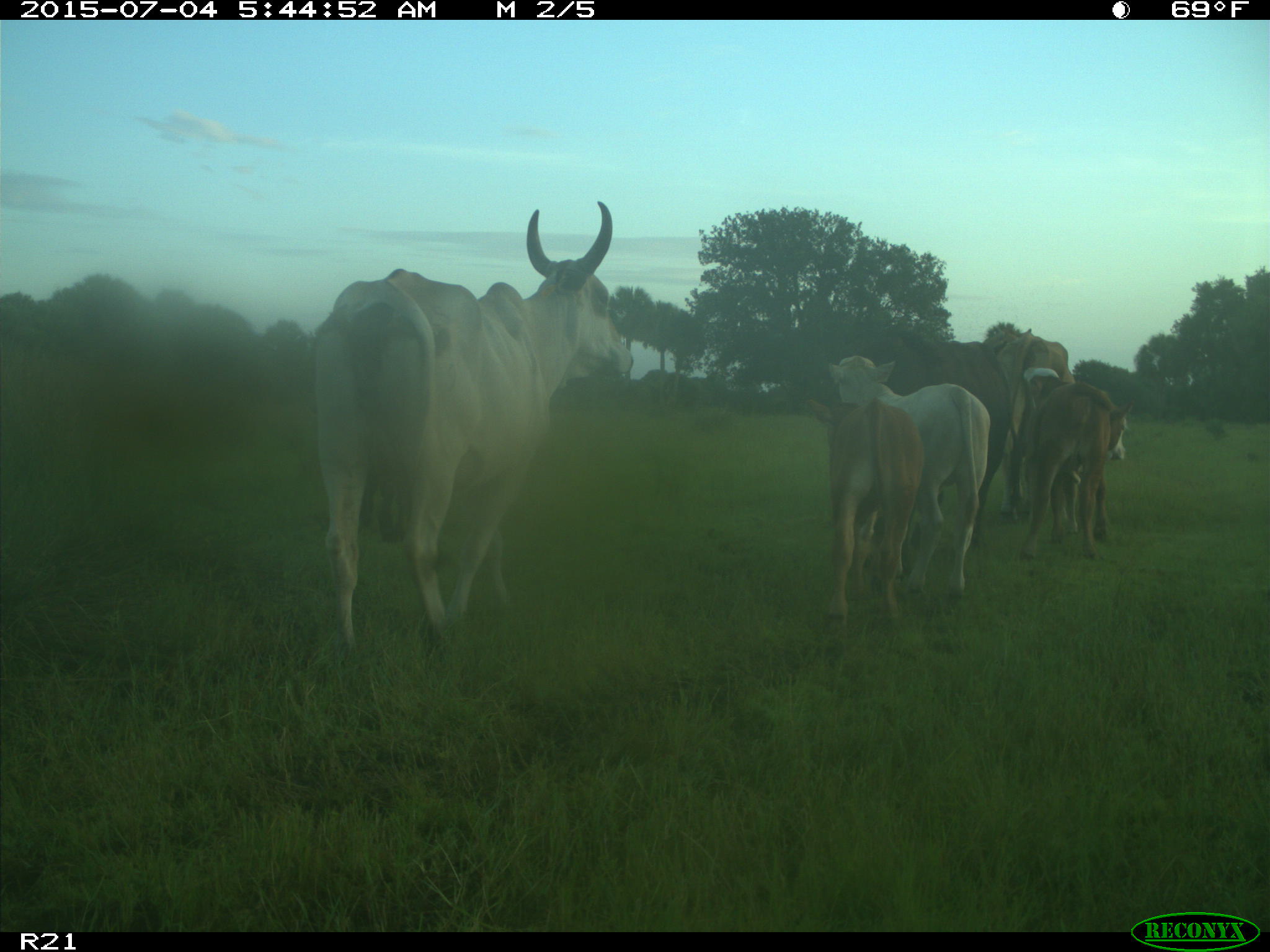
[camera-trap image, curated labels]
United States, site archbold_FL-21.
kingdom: Animalia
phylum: Chordata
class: Mammalia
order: Artiodactyla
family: Bovidae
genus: Bos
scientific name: Bos taurus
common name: domestic cow